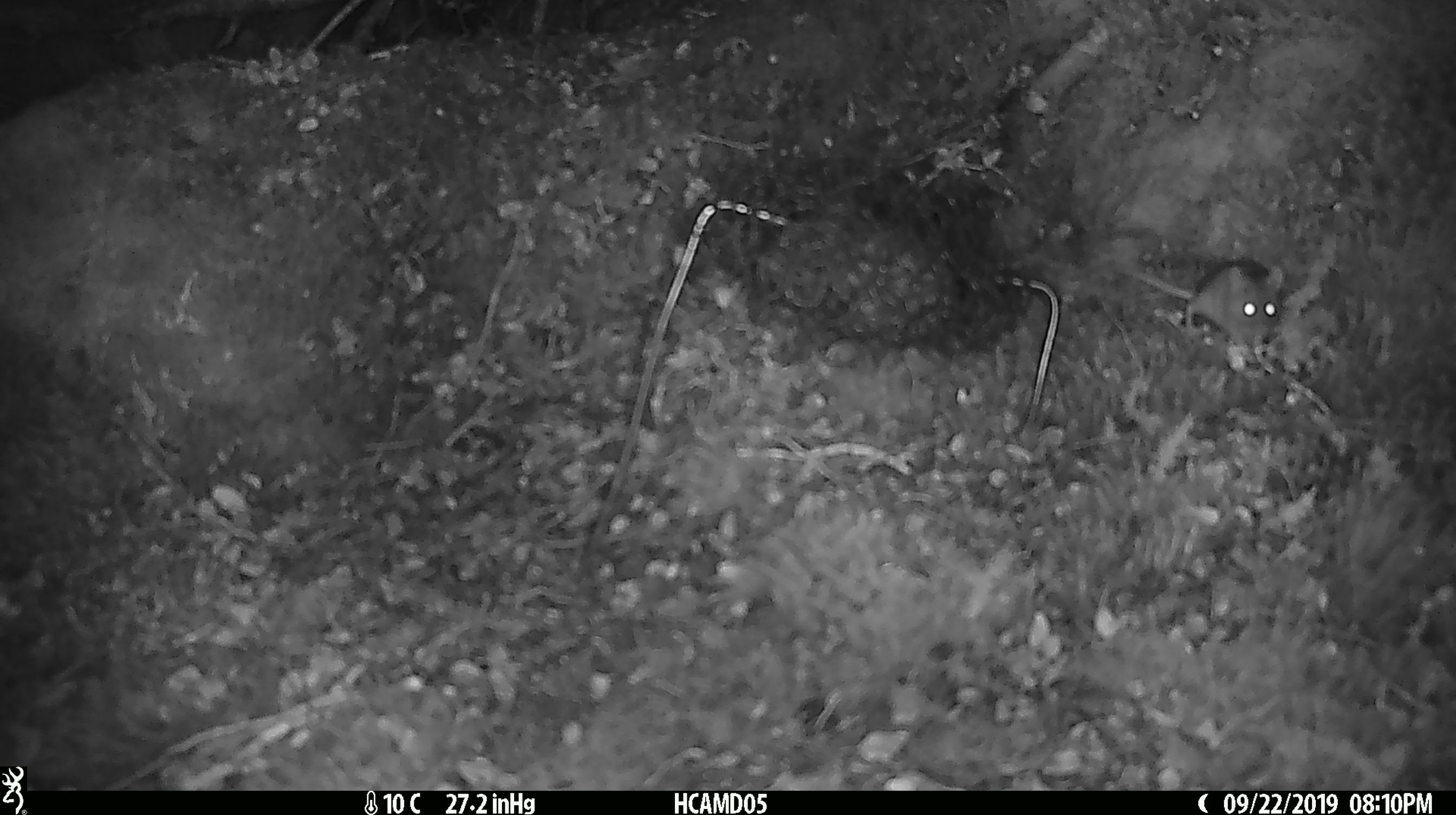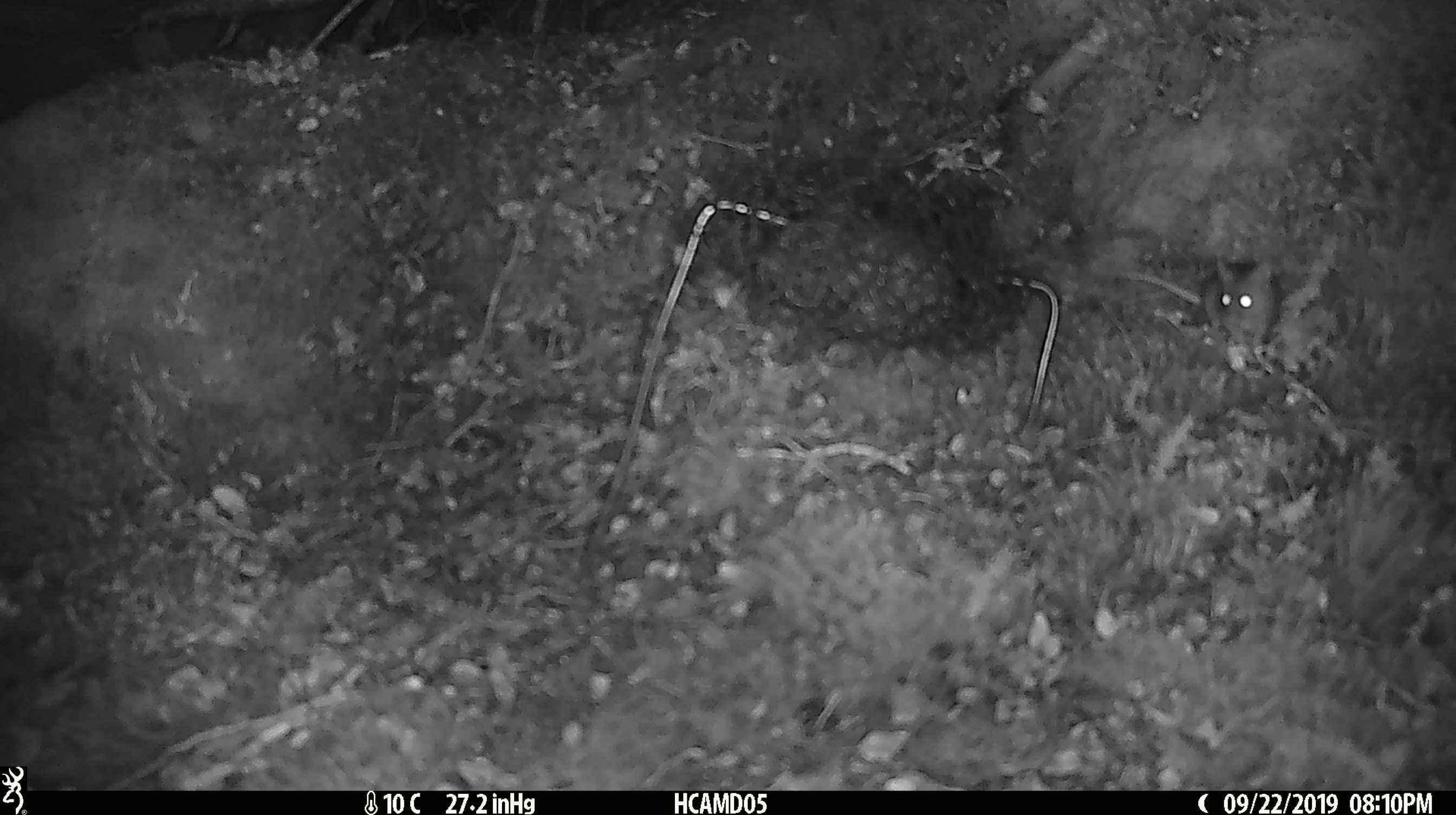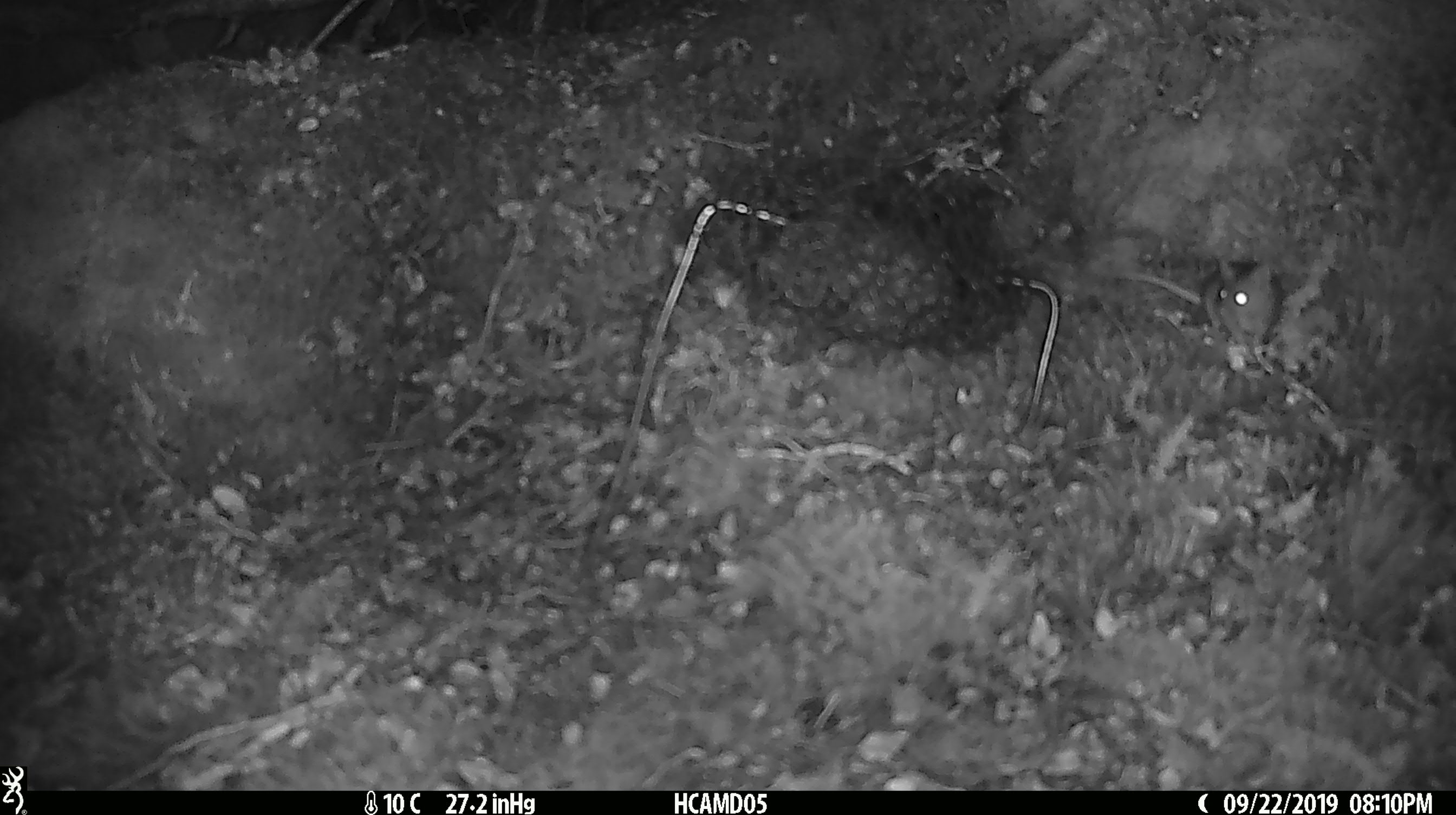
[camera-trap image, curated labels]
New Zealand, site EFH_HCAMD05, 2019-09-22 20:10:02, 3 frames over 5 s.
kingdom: Animalia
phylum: Chordata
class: Mammalia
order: Rodentia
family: Muridae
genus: Mus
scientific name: Mus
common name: mouse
Mouse (Mus).